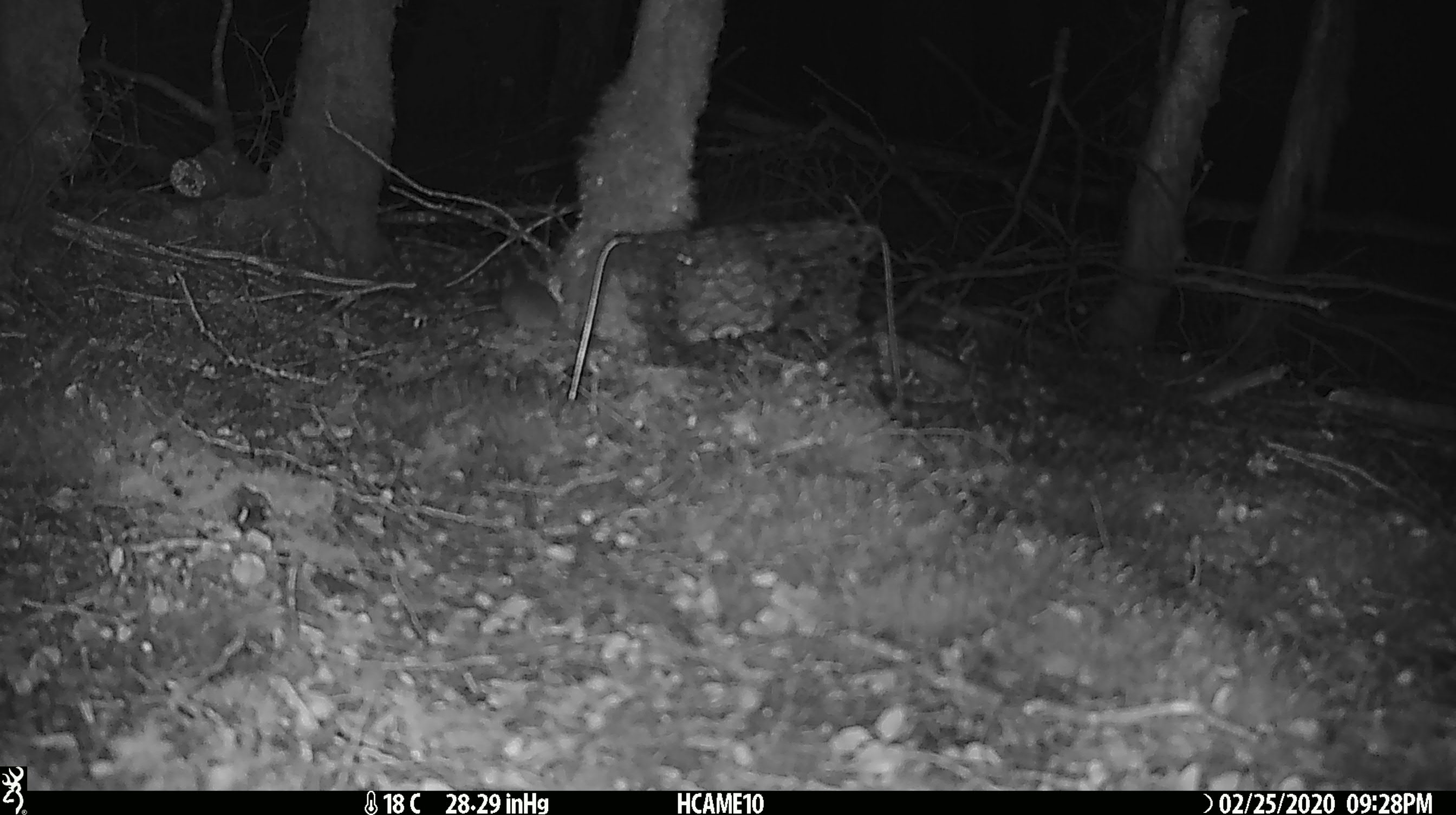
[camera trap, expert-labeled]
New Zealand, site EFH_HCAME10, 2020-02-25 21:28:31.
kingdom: Animalia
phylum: Chordata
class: Mammalia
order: Rodentia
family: Muridae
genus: Mus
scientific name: Mus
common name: mouse